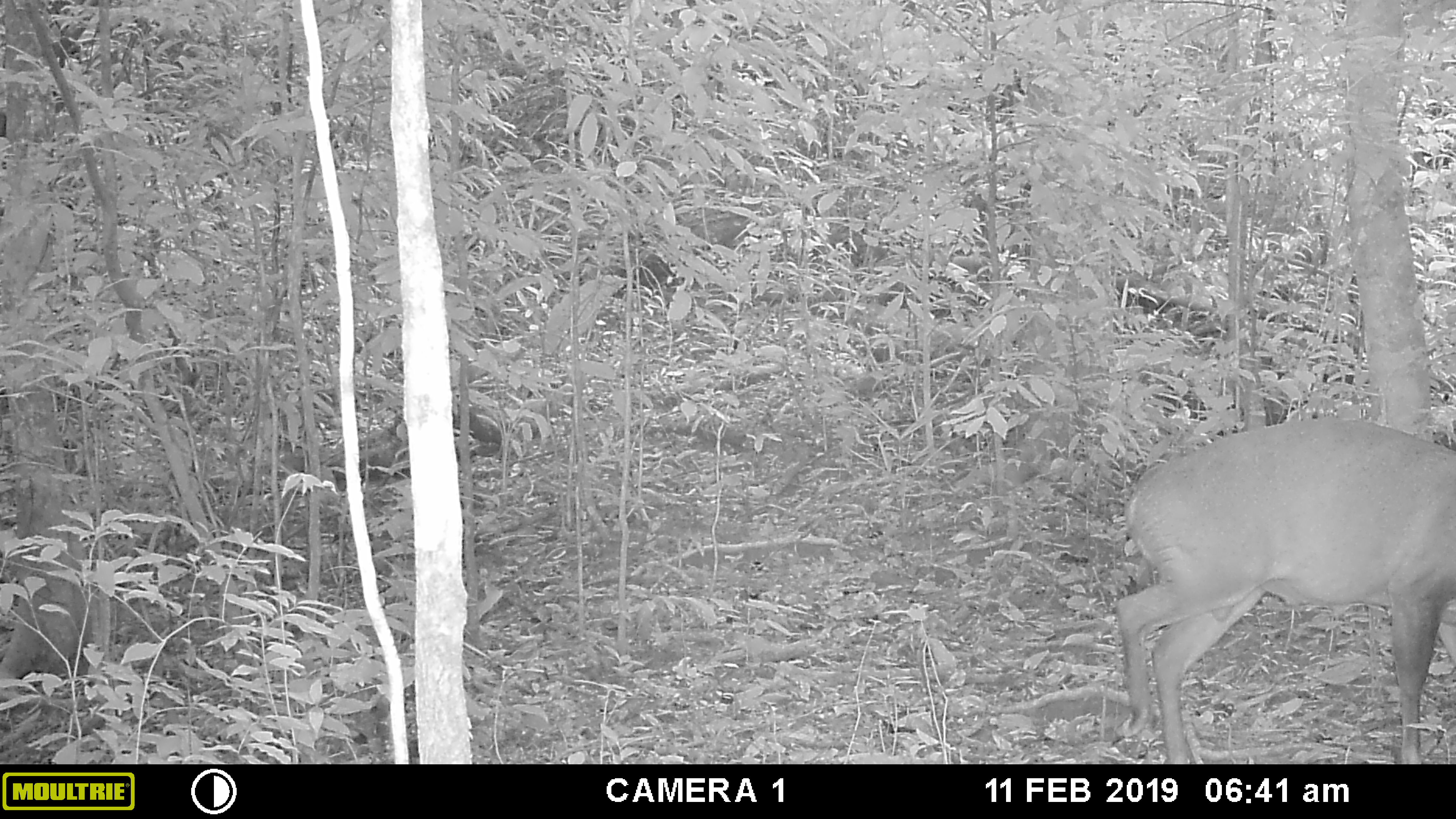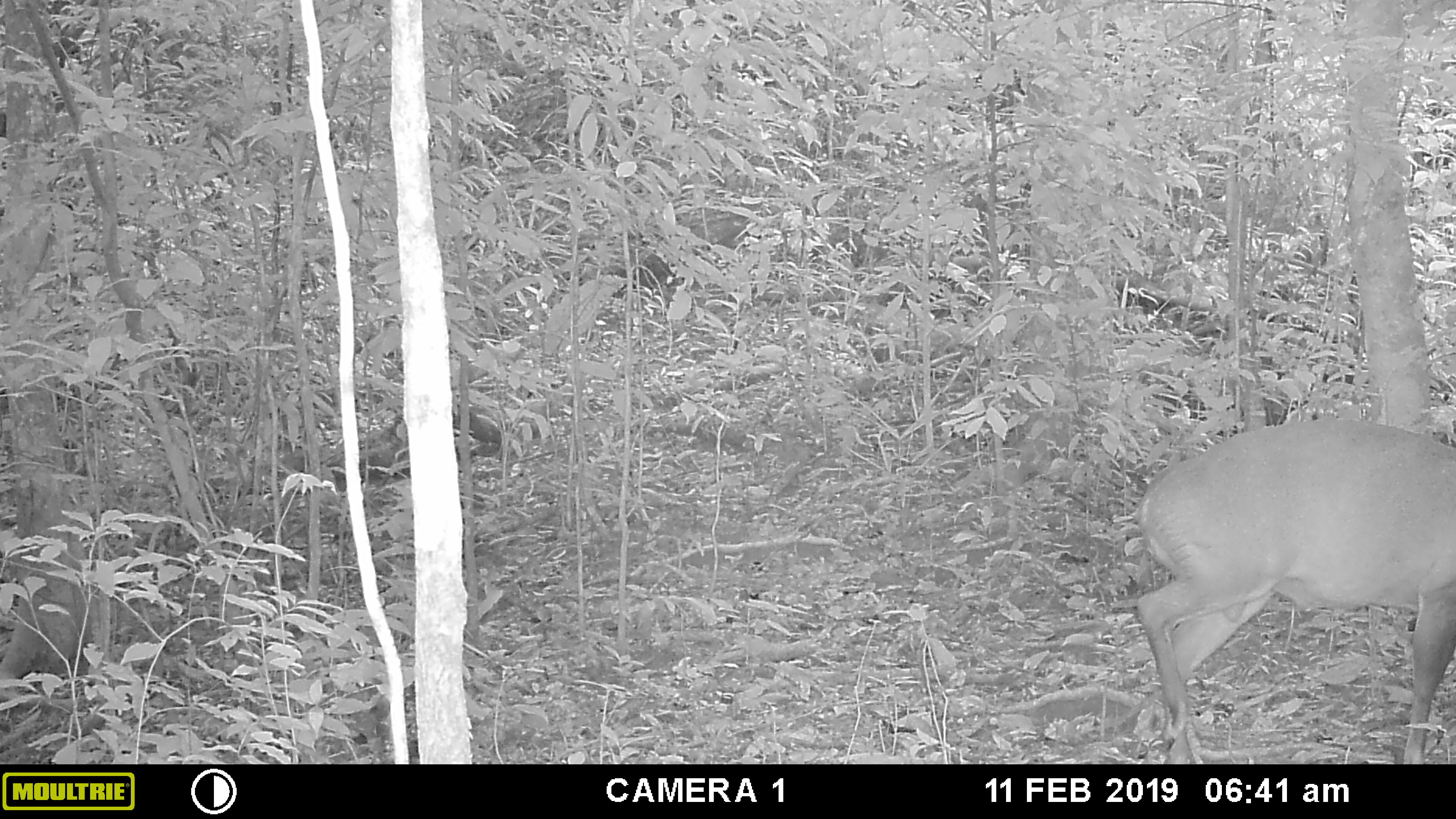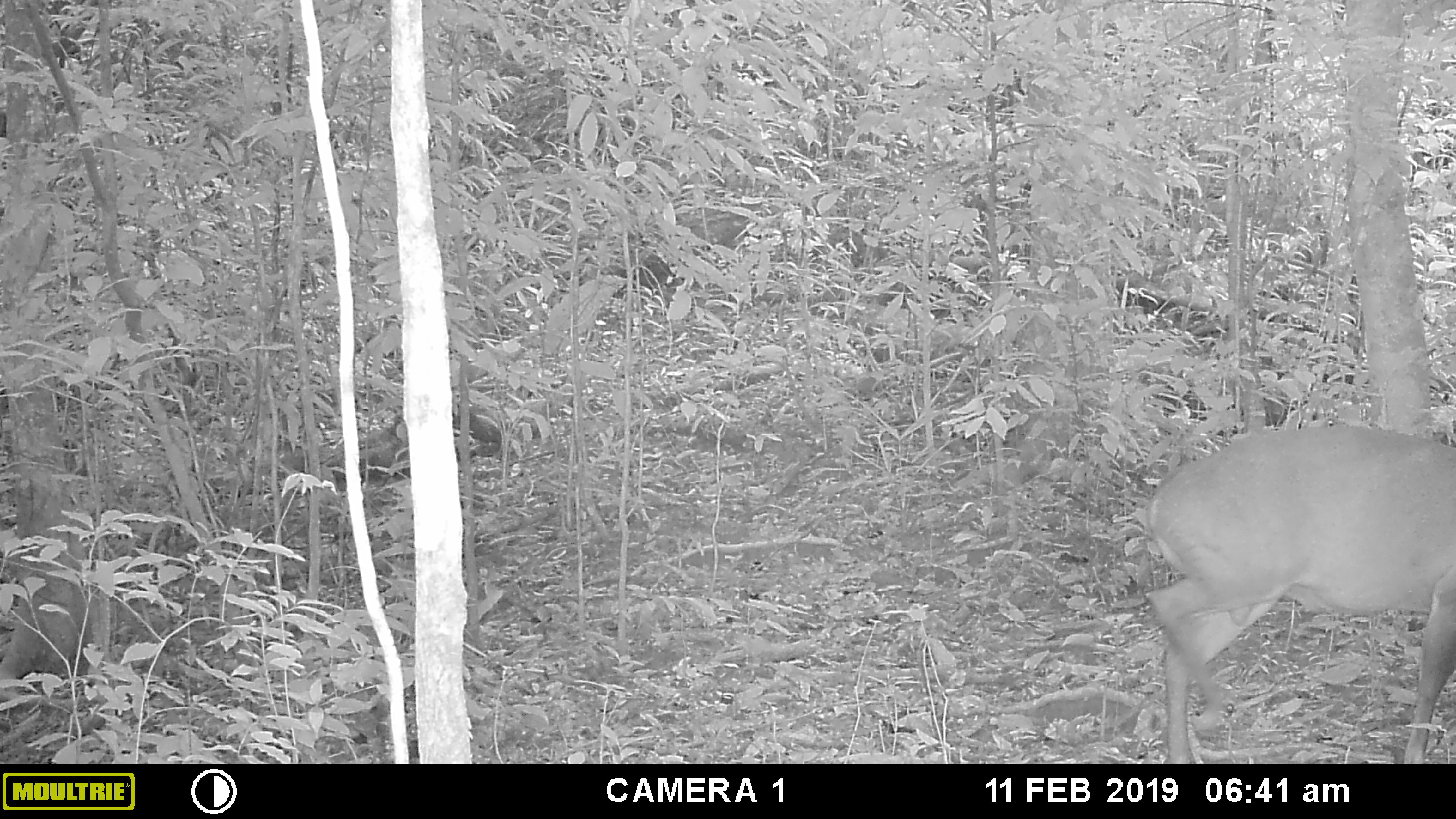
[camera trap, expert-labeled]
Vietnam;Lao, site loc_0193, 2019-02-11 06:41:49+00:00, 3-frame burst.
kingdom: Animalia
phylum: Chordata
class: Mammalia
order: Artiodactyla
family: Cervidae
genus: Muntiacus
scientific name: Muntiacus vuquangensis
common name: large-antlered muntjac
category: large antlered muntjac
Large antlered muntjac (large-antlered muntjac) (Muntiacus vuquangensis). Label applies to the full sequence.